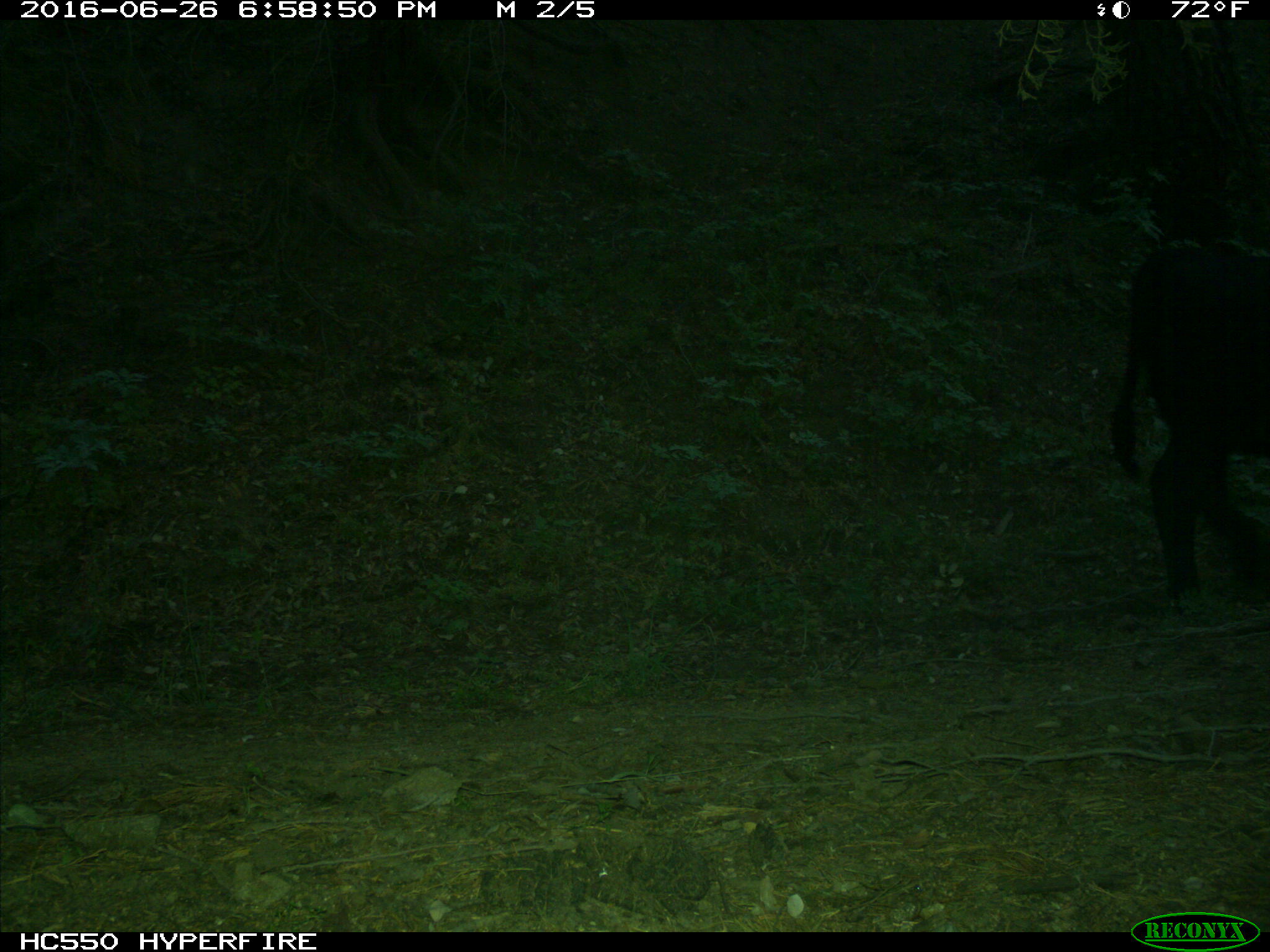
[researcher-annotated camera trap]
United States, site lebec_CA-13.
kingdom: Animalia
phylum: Chordata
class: Mammalia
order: Artiodactyla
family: Bovidae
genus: Bos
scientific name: Bos taurus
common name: domestic cow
Bos taurus (domestic cow).